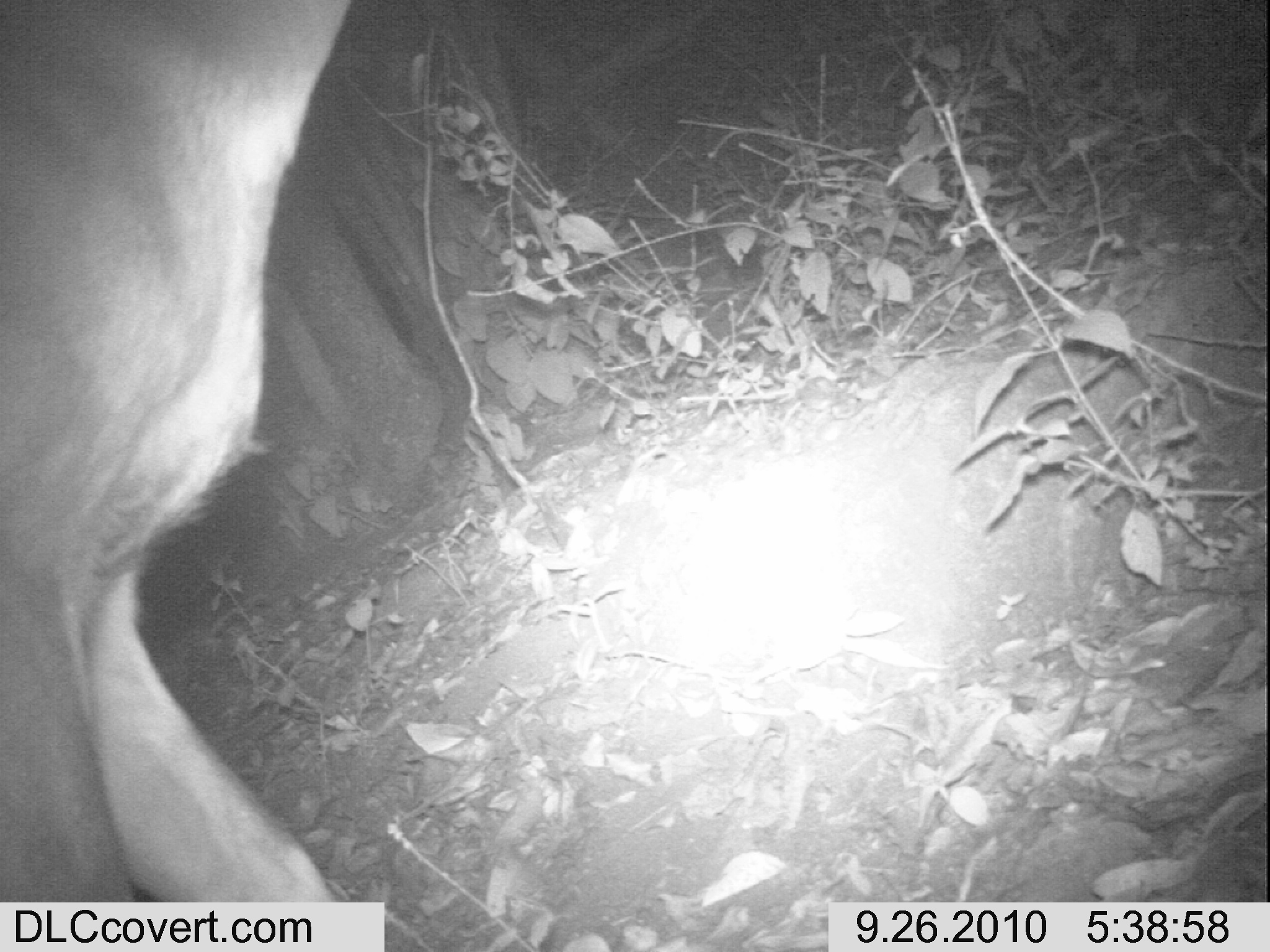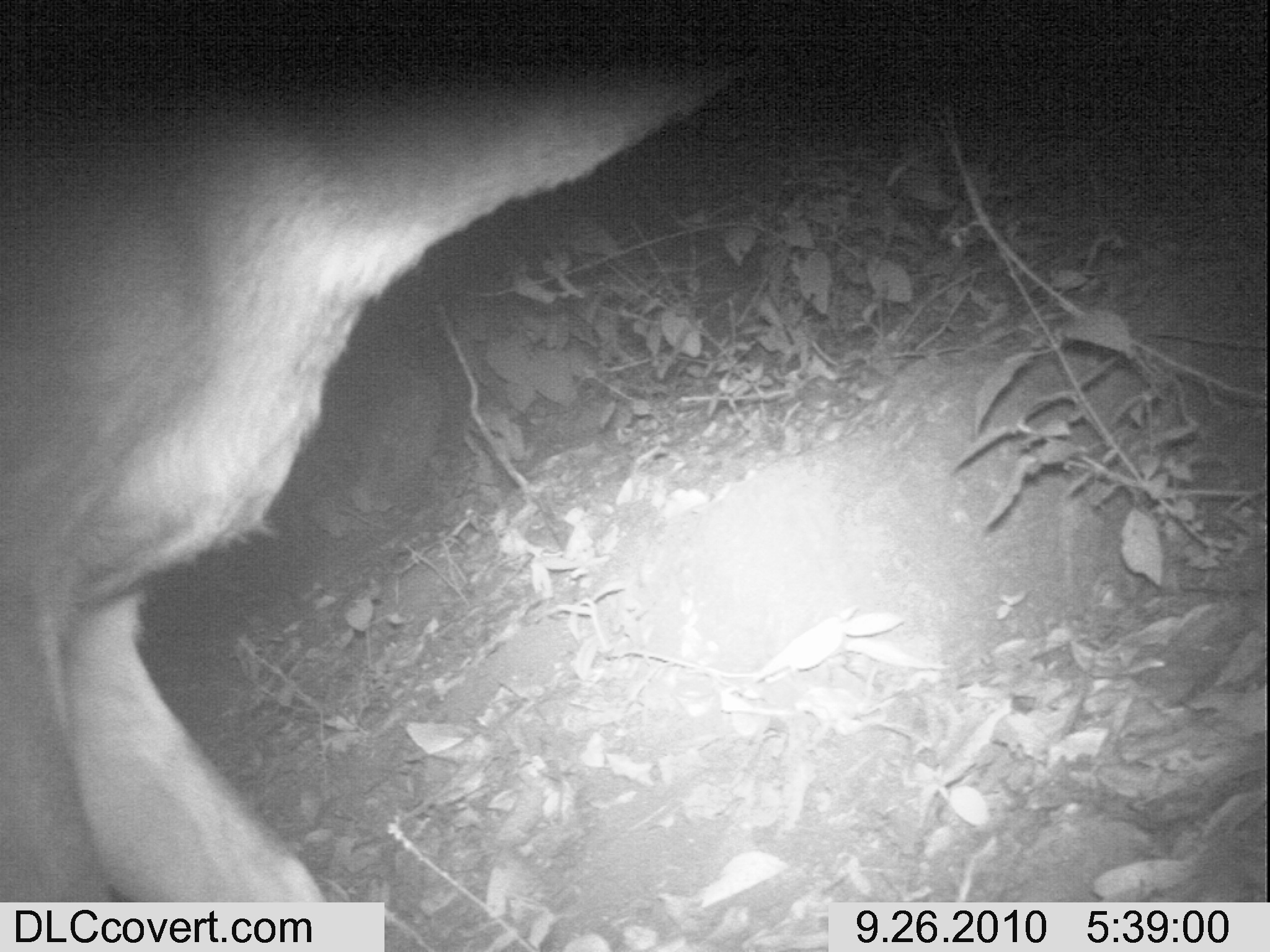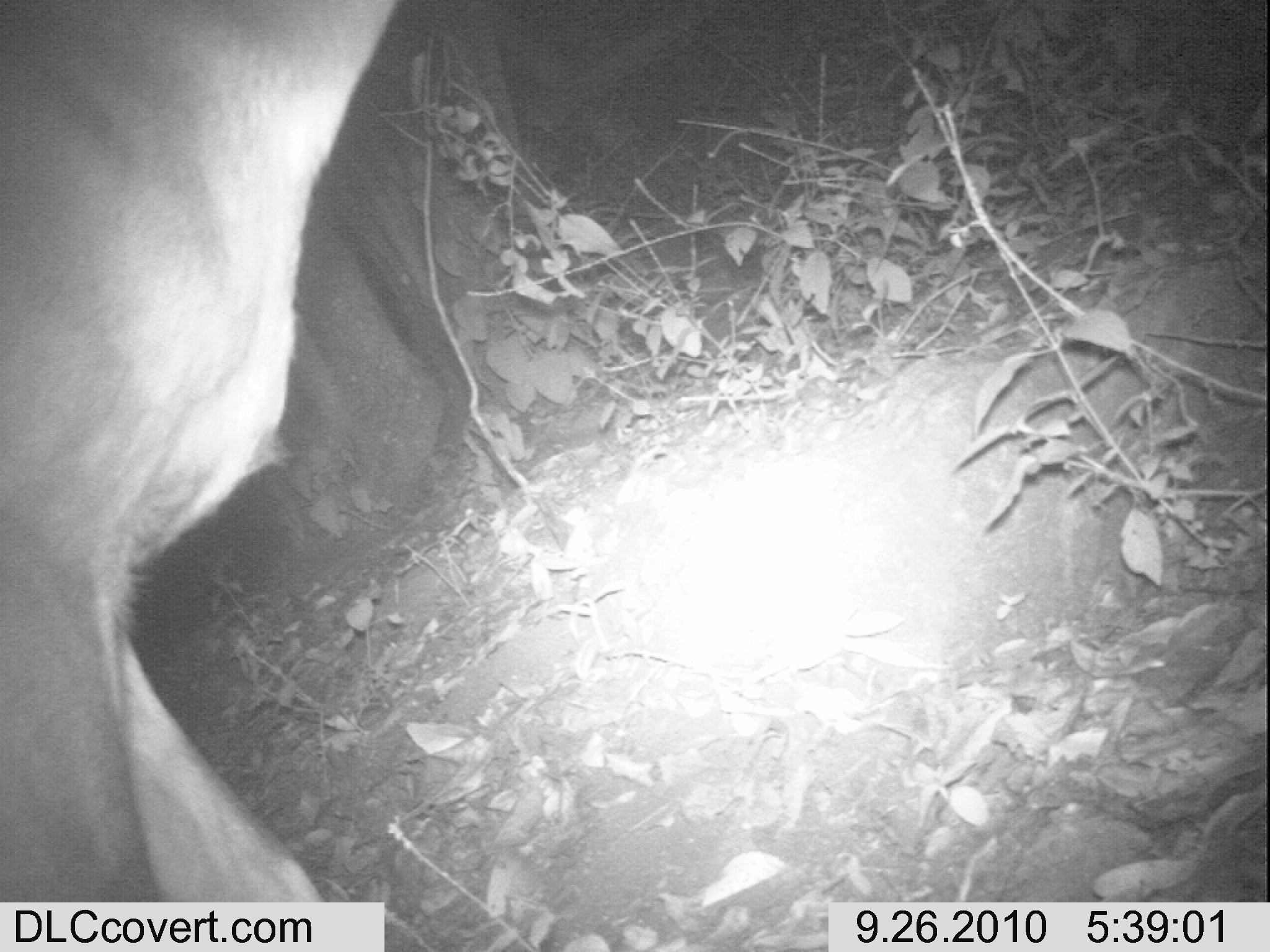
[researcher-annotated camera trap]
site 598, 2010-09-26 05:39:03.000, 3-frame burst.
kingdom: Animalia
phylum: Chordata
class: Mammalia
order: Artiodactyla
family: Bovidae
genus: Tragelaphus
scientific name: Tragelaphus scriptus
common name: bushbuck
Tragelaphus scriptus (bushbuck), count 1.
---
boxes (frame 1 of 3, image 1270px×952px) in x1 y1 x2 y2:
tragelaphus scriptus: 0 0 353 902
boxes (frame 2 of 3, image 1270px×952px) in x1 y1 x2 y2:
tragelaphus scriptus: 1 71 735 903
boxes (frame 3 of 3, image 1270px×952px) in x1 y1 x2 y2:
tragelaphus scriptus: 0 0 397 951